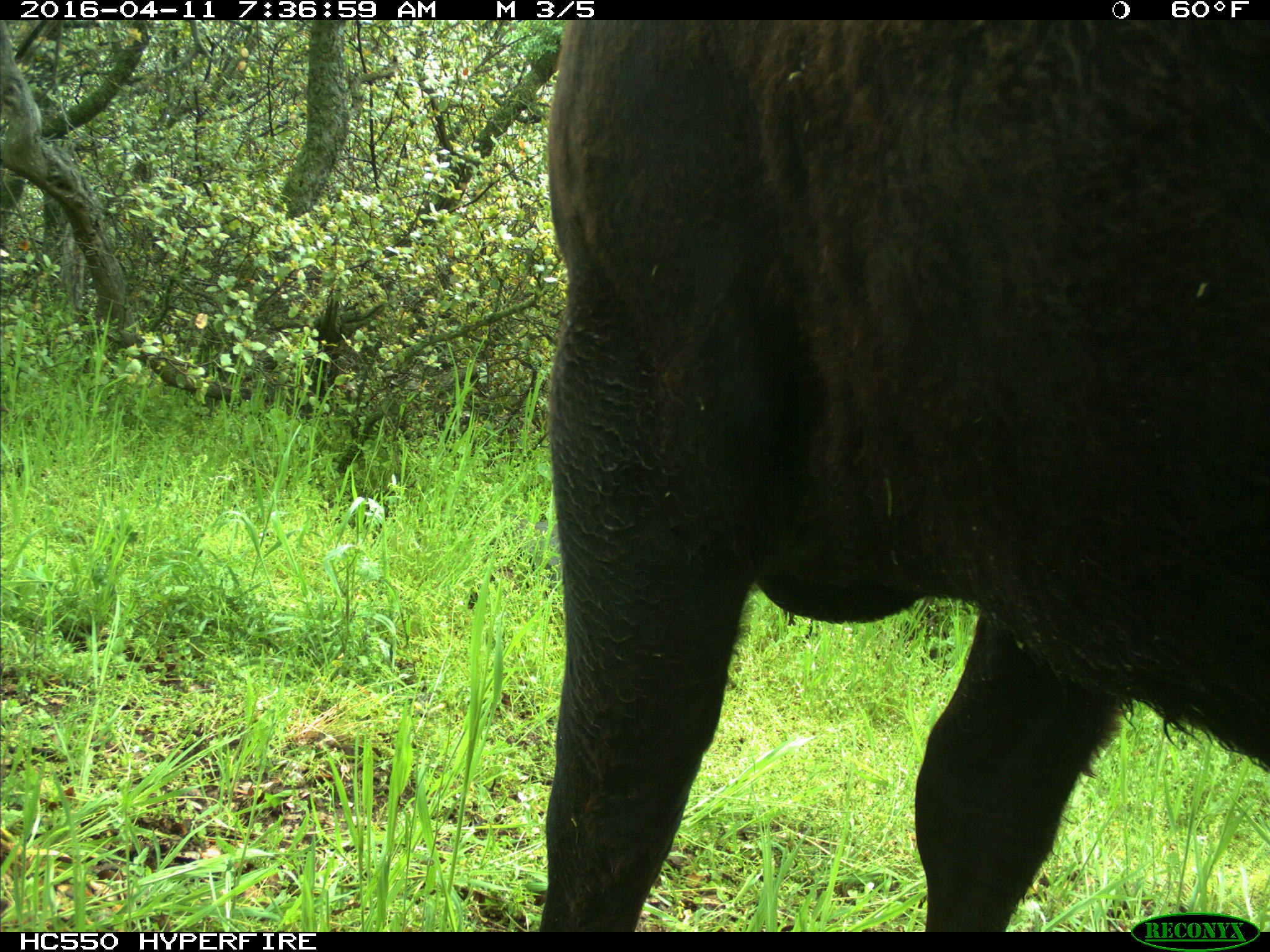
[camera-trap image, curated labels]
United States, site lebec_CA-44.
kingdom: Animalia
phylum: Chordata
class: Mammalia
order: Artiodactyla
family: Bovidae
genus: Bos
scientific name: Bos taurus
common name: domestic cow